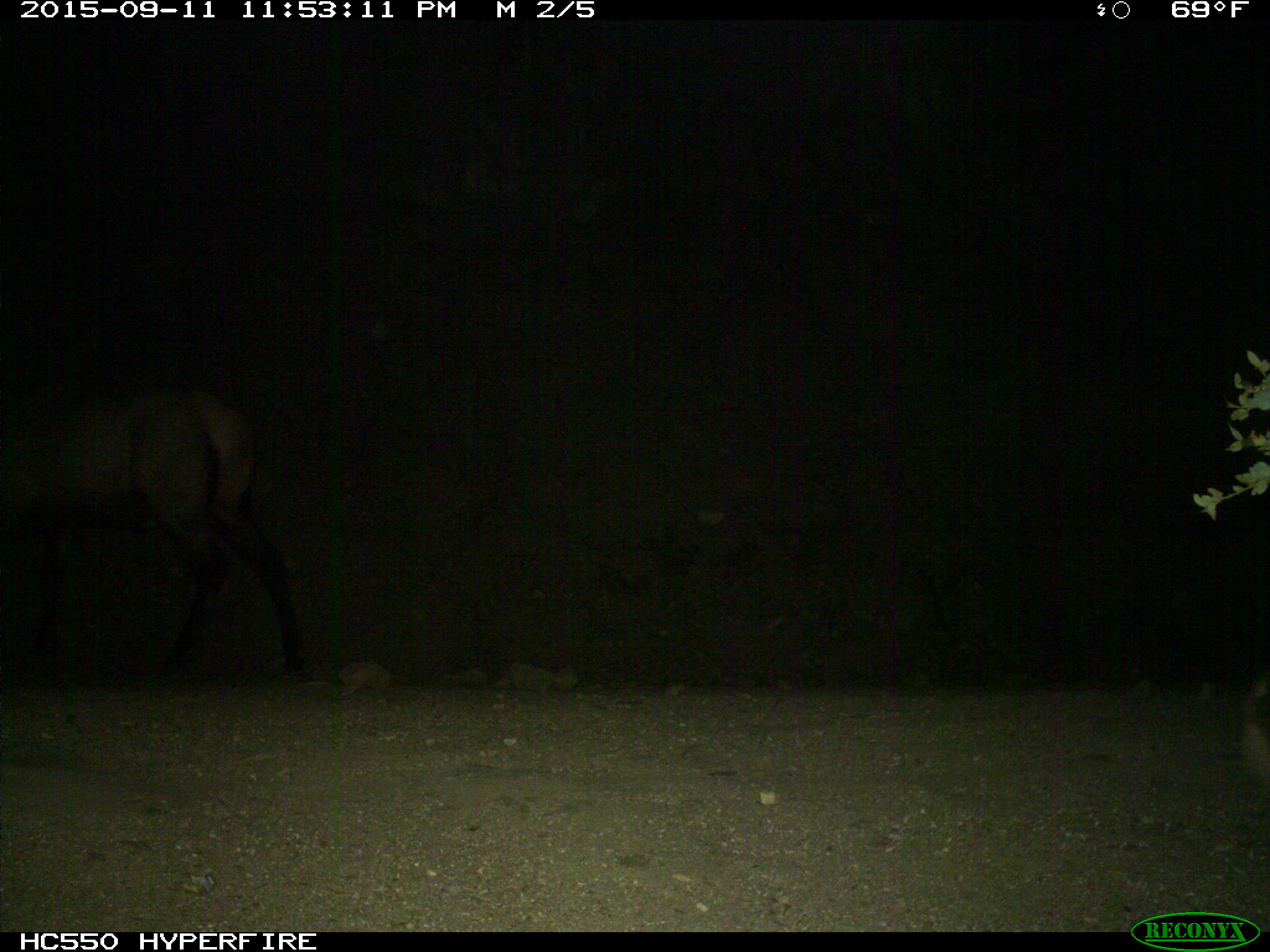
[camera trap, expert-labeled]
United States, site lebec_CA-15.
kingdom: Animalia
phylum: Chordata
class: Mammalia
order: Artiodactyla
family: Cervidae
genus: Cervus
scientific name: Cervus canadensis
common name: elk